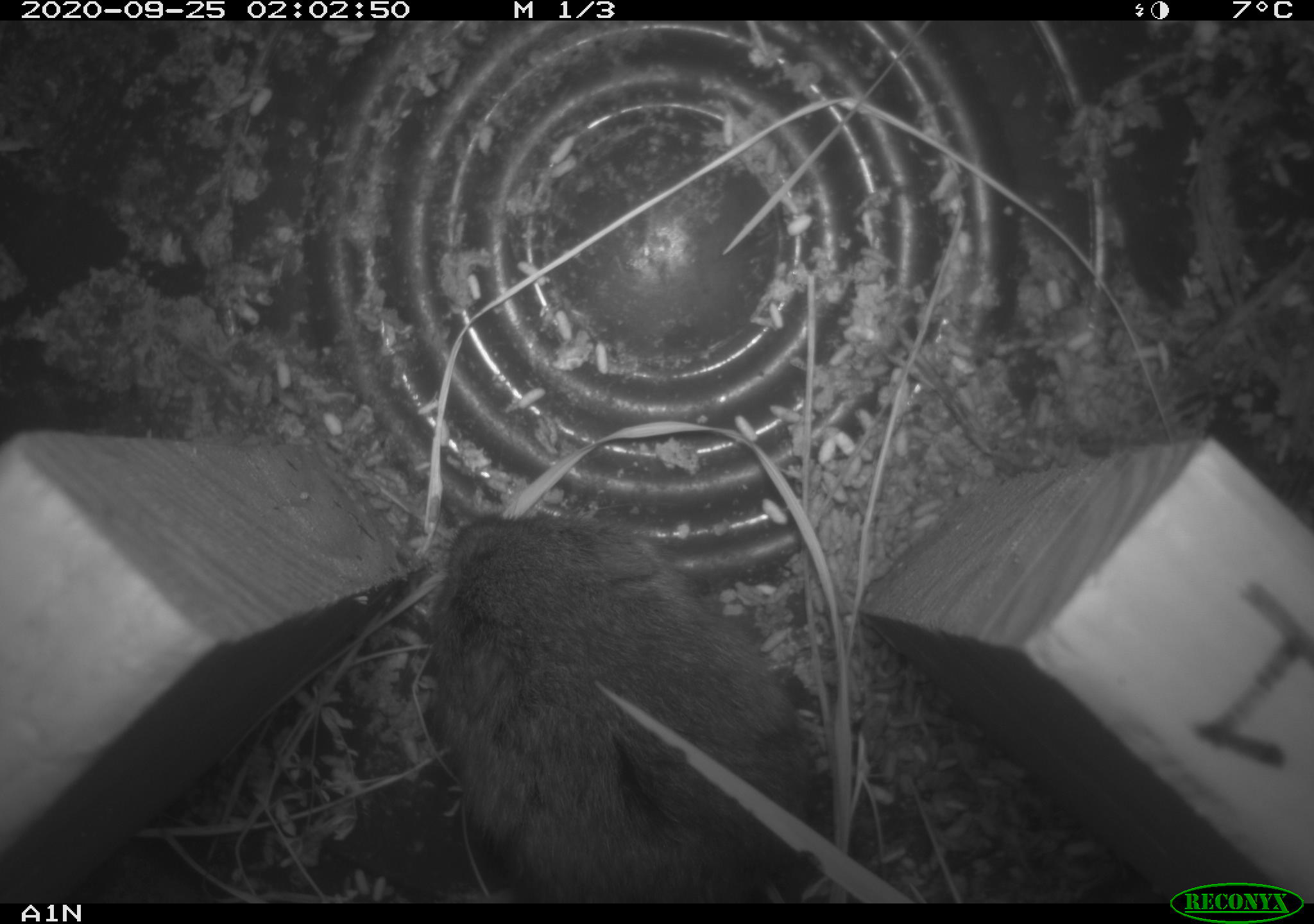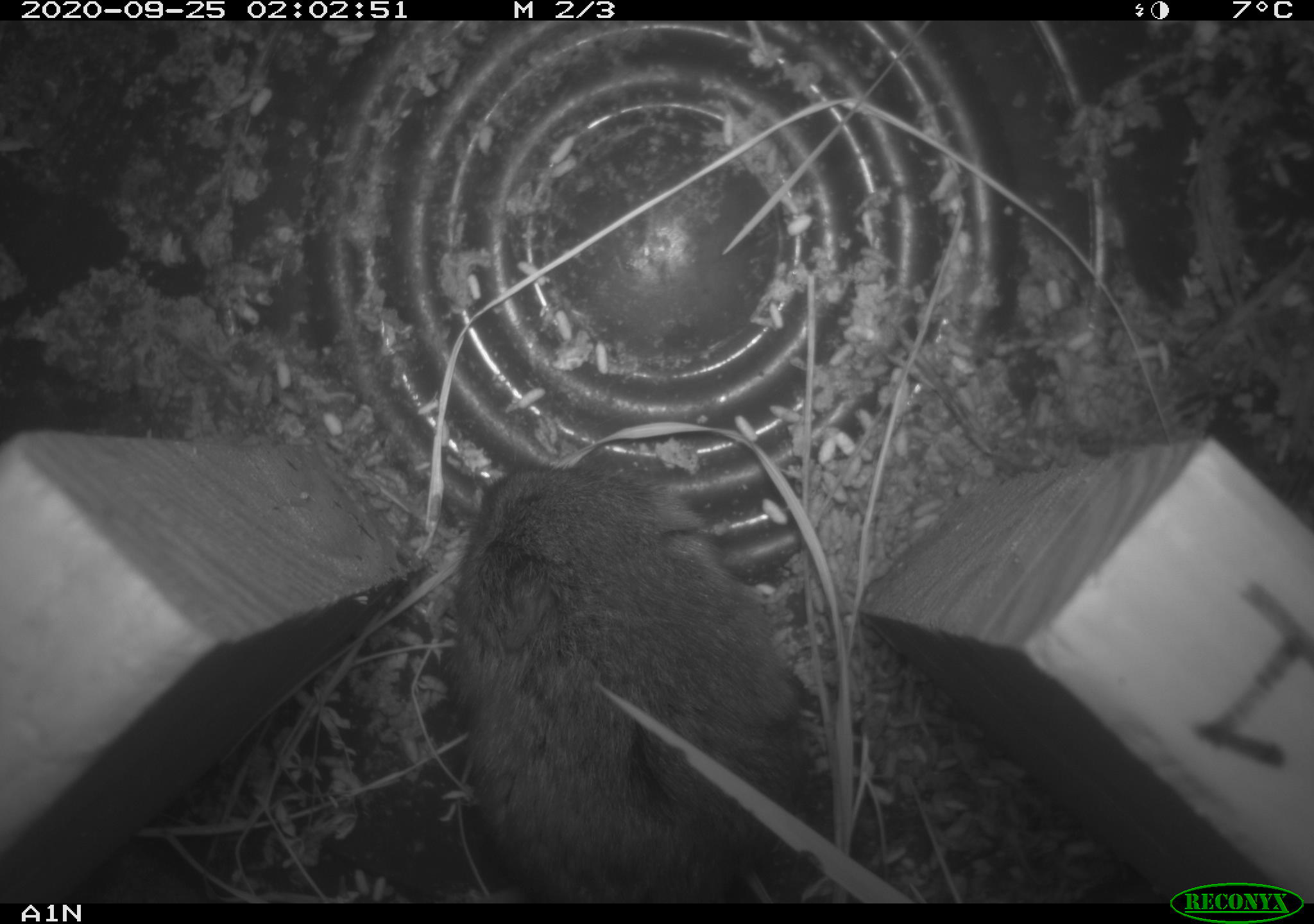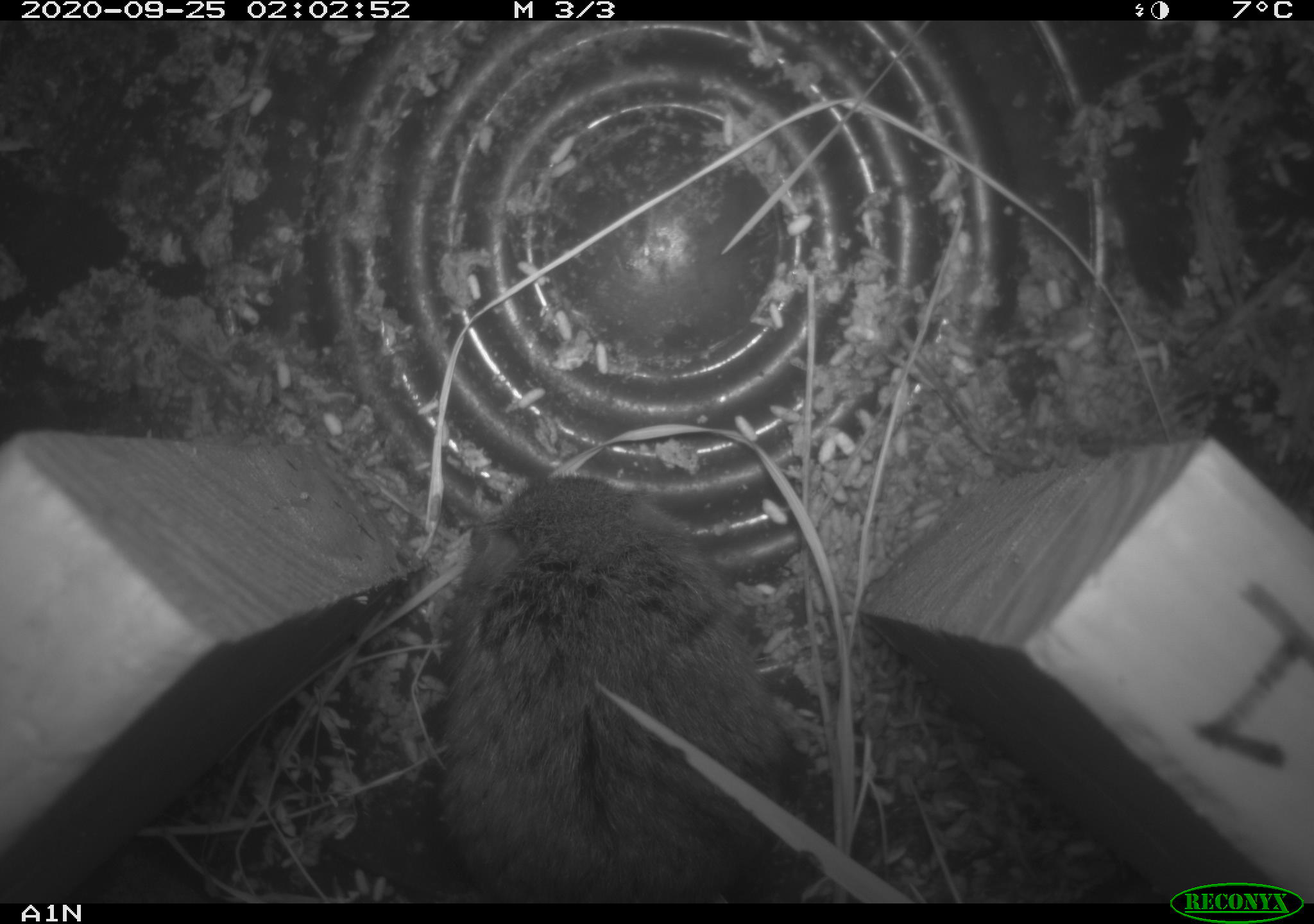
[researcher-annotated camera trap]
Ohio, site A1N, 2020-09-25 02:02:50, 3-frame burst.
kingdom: Animalia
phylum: Chordata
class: Mammalia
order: Rodentia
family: Cricetidae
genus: Microtus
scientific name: Microtus pennsylvanicus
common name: meadow vole